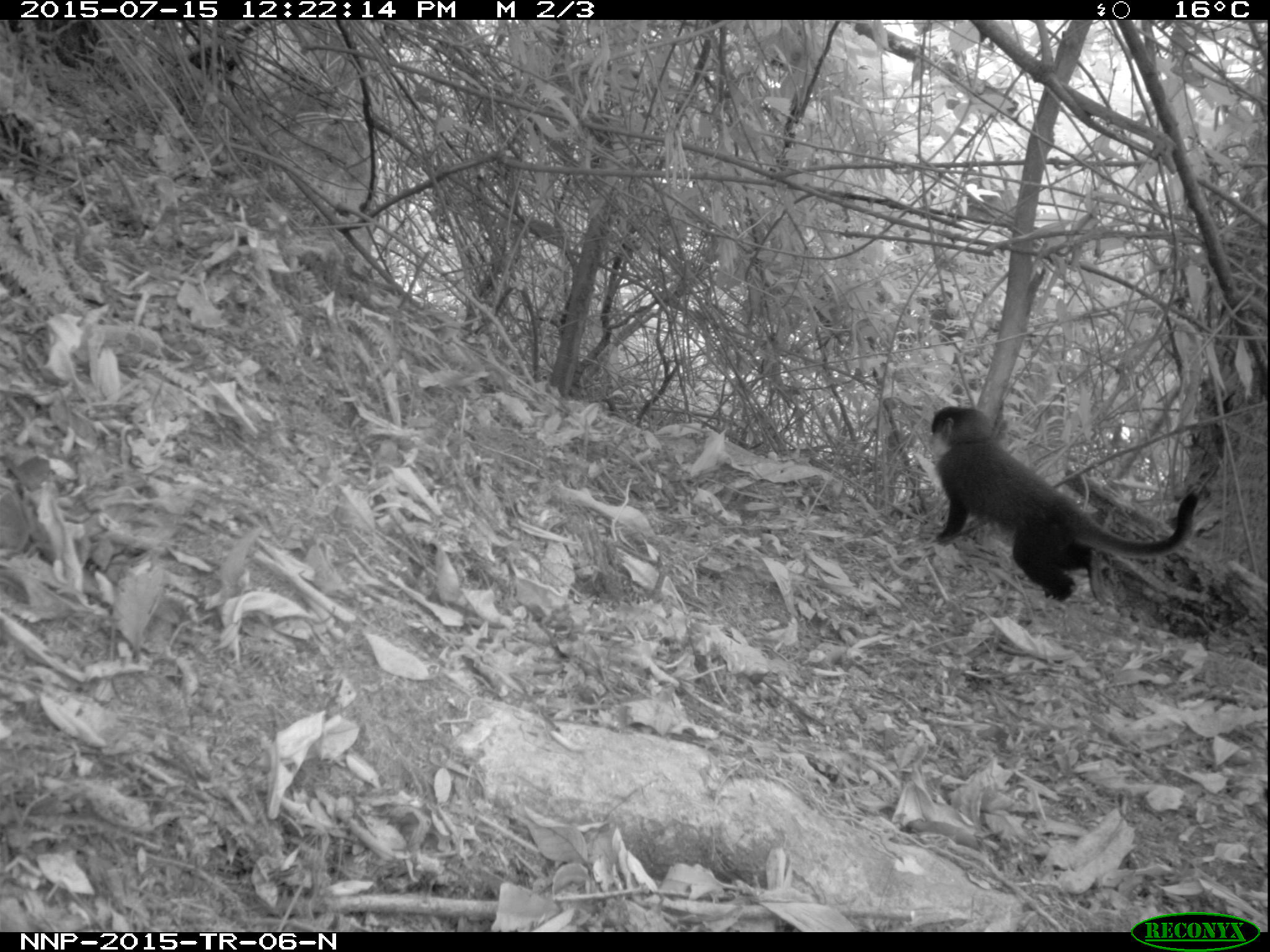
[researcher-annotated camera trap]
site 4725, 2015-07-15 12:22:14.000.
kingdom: Animalia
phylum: Chordata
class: Mammalia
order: Primates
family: Cercopithecidae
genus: Allochrocebus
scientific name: Allochrocebus lhoesti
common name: l'hoest's monkey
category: cercopithecus lhoesti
Cercopithecus lhoesti (l'hoest's monkey) (Allochrocebus lhoesti), count 1.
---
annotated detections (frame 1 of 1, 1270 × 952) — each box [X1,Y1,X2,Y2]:
cercopithecus lhoesti: [927,403,1198,601]